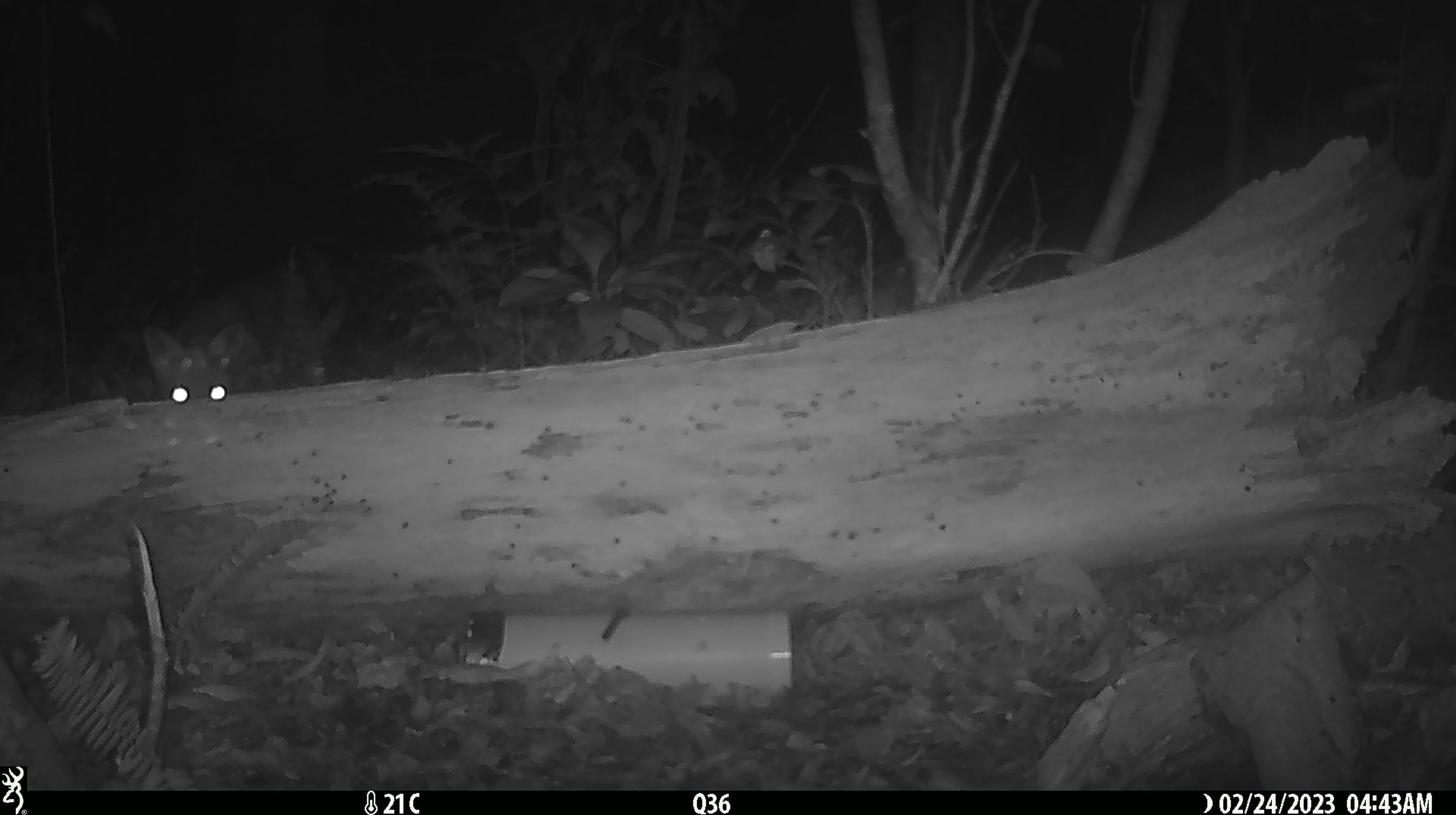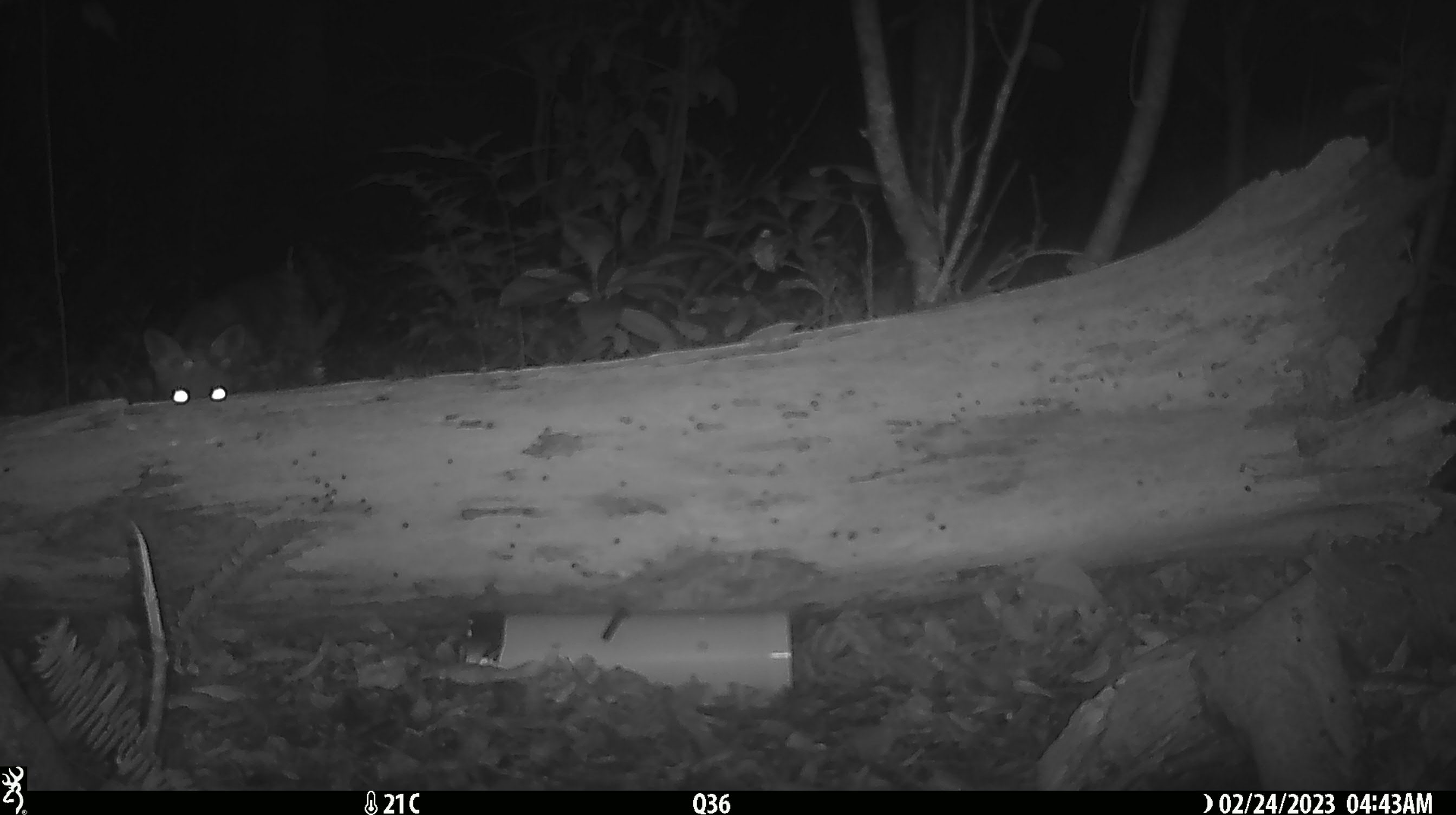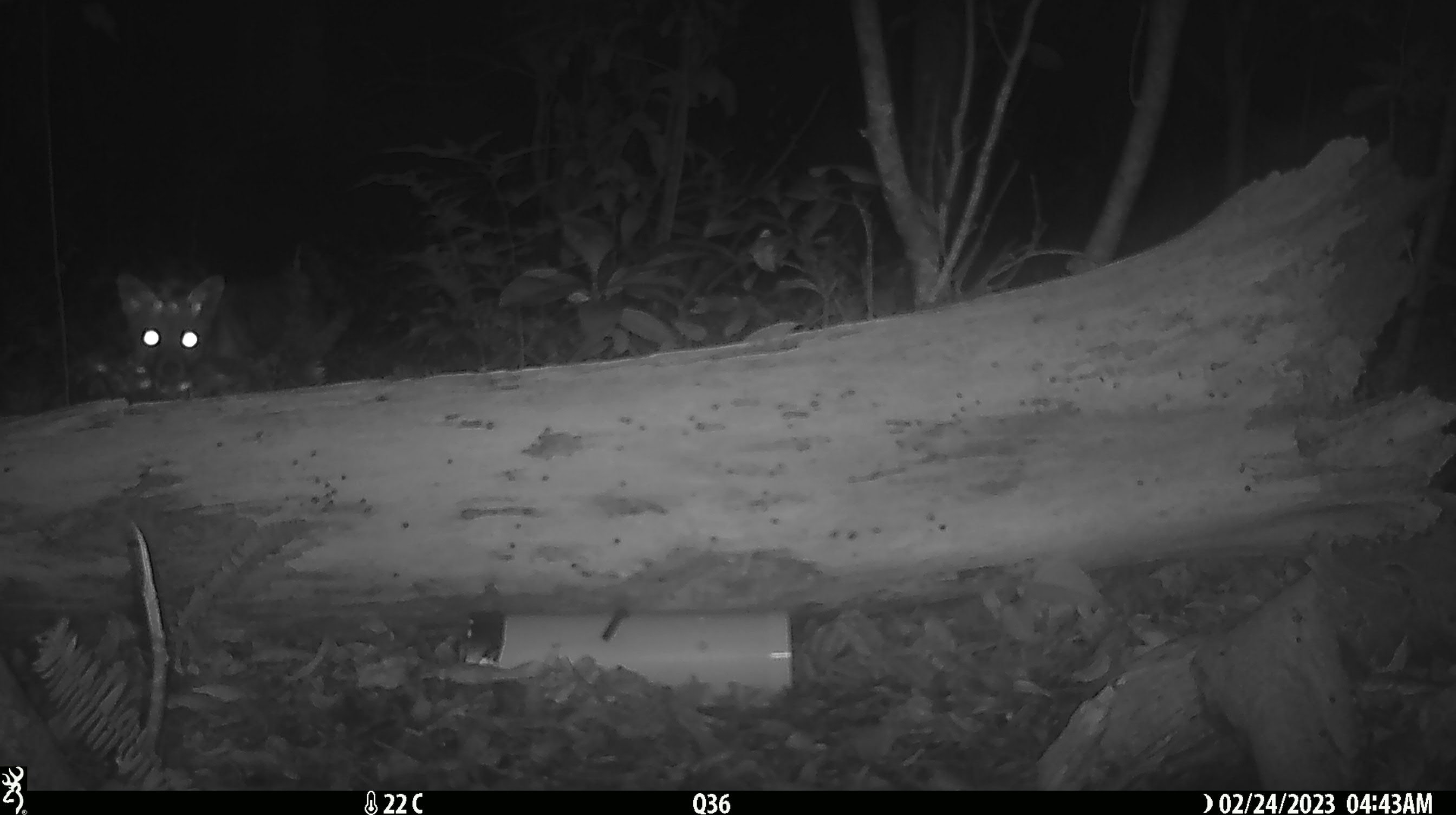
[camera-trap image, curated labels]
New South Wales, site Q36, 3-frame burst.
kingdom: Animalia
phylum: Chordata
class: Mammalia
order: Carnivora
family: Canidae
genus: Vulpes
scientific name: Vulpes vulpes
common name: red fox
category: fox